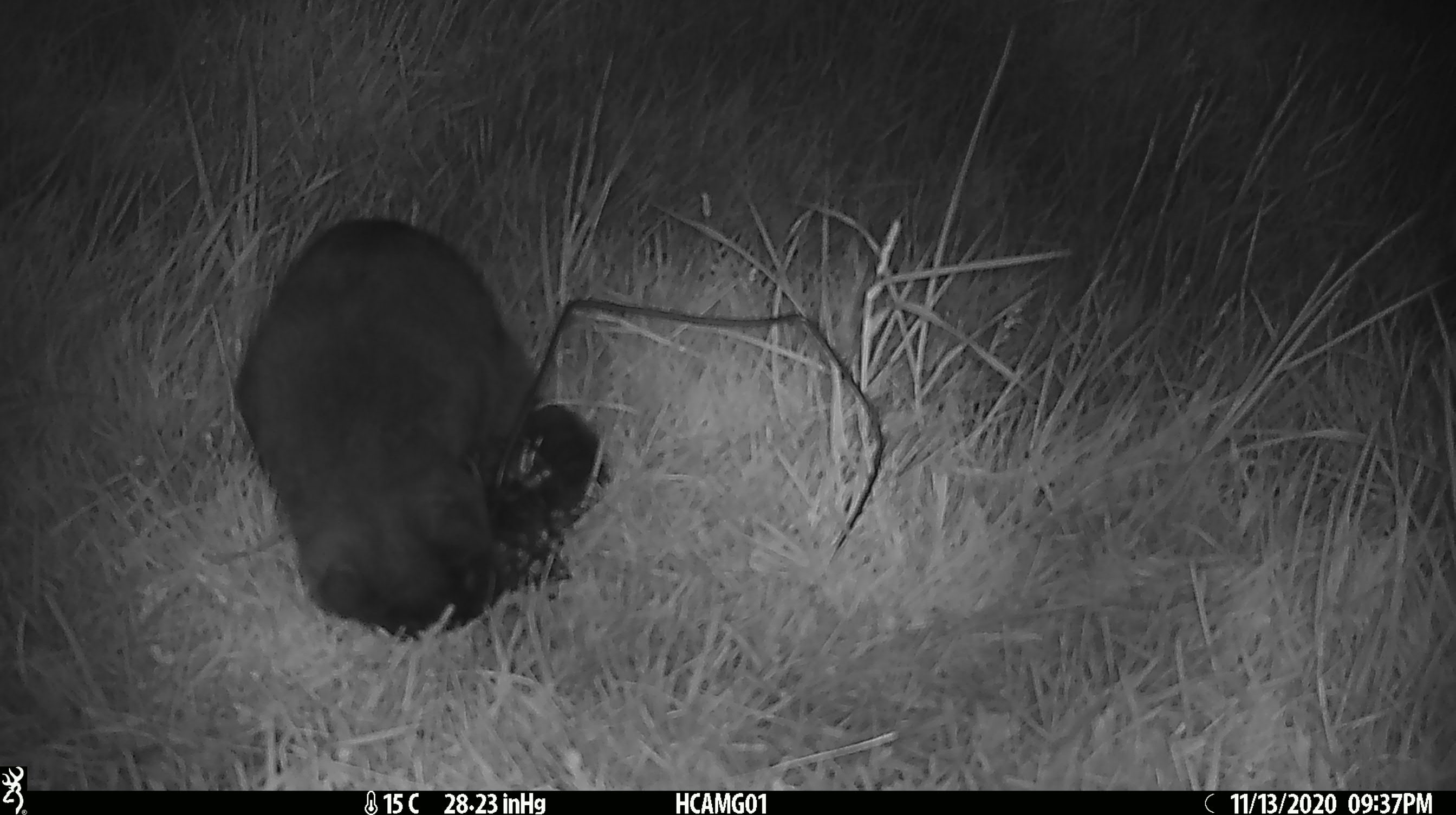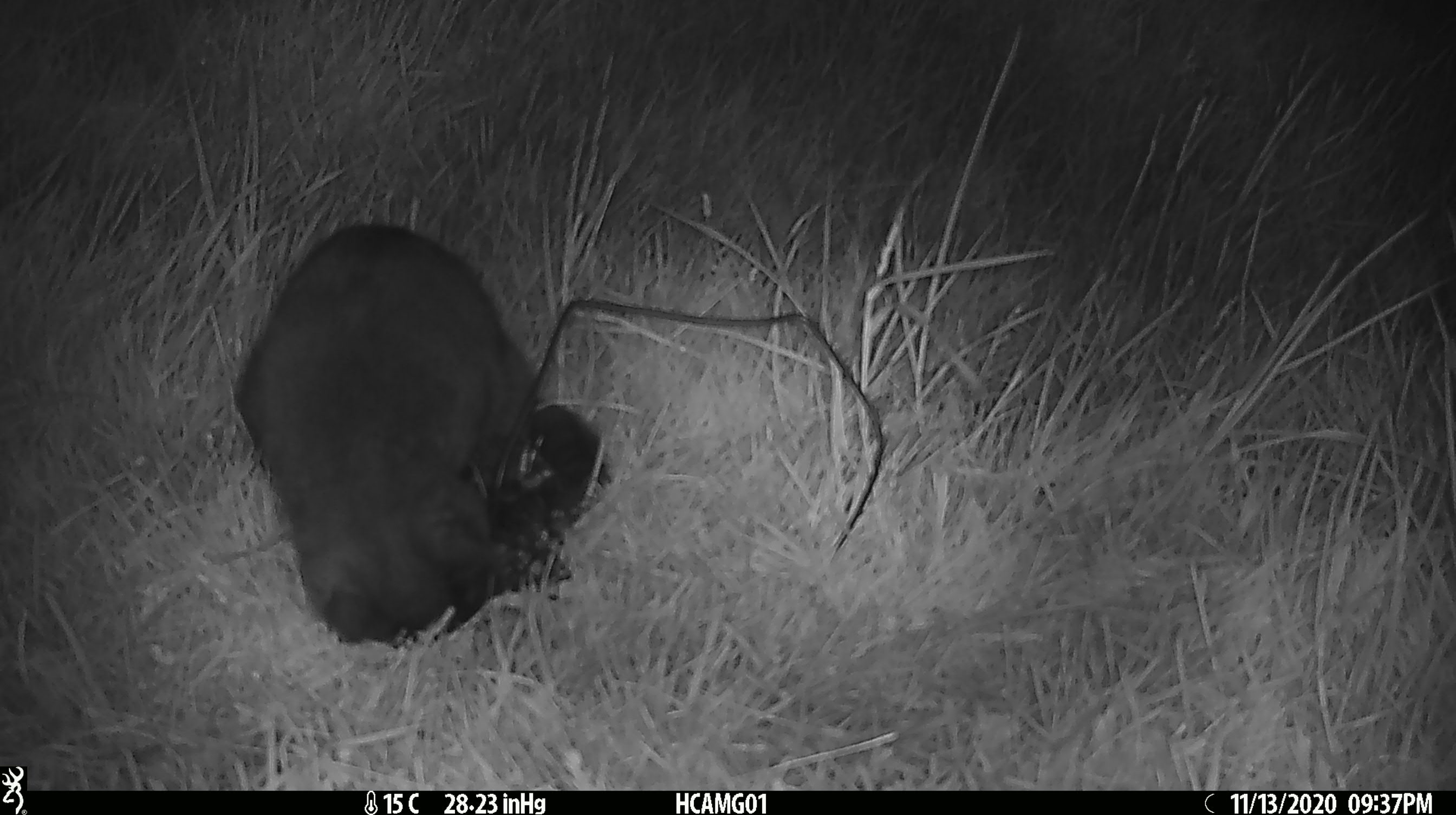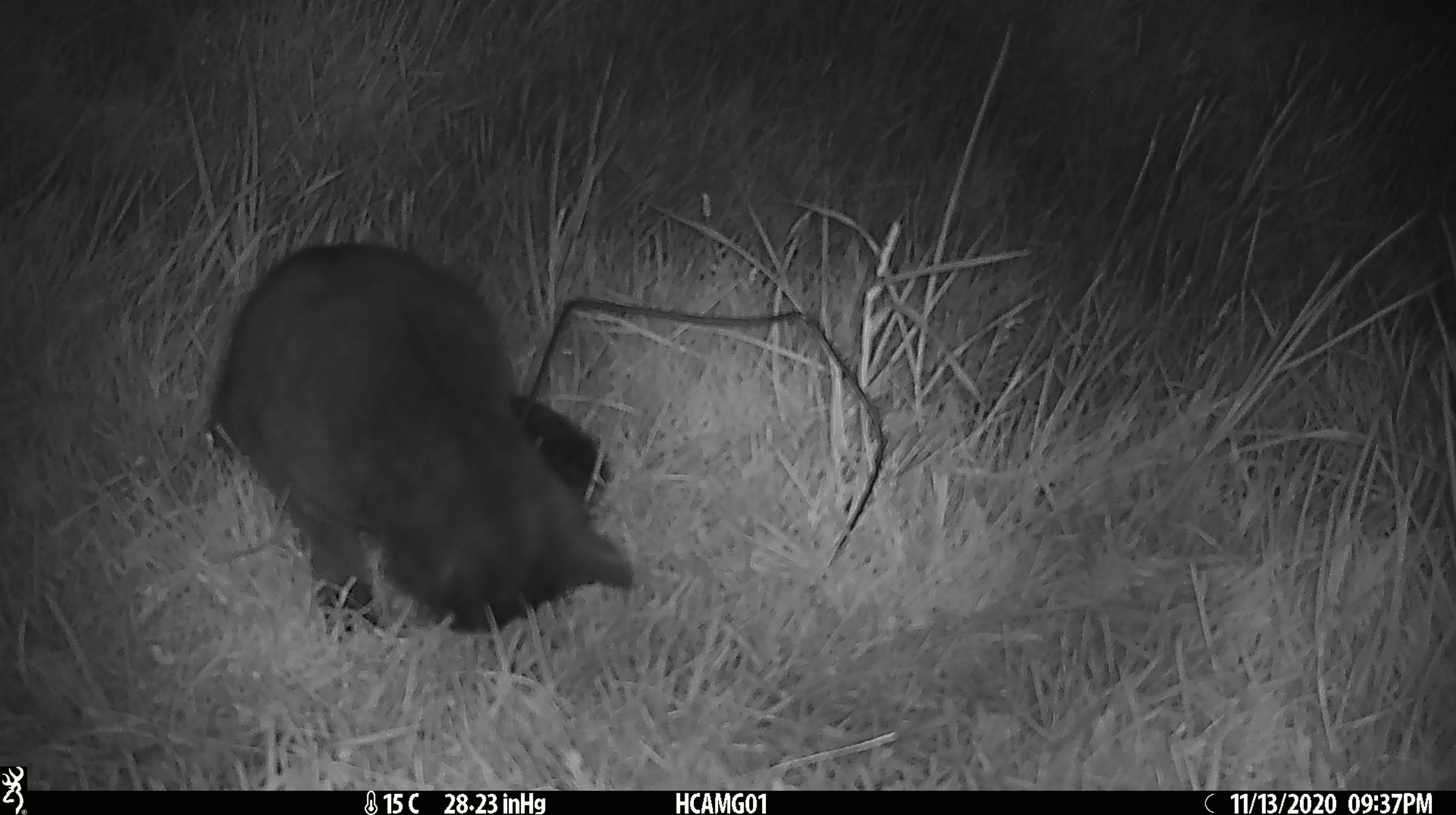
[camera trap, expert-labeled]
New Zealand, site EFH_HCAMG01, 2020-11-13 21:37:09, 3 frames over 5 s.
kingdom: Animalia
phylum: Chordata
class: Mammalia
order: Carnivora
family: Felidae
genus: Felis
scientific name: Felis catus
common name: domestic cat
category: cat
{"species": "cat (domestic cat) (Felis catus)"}